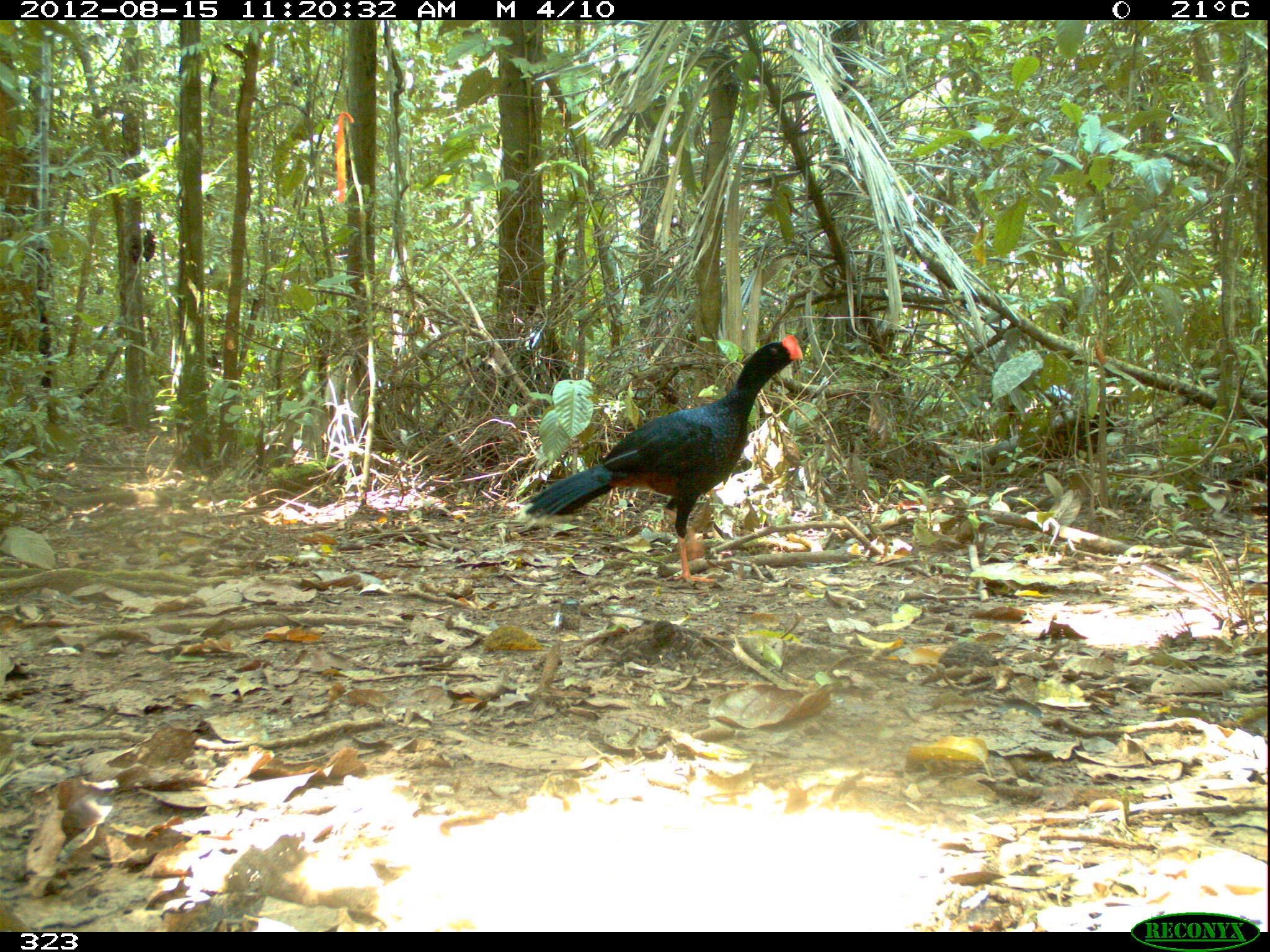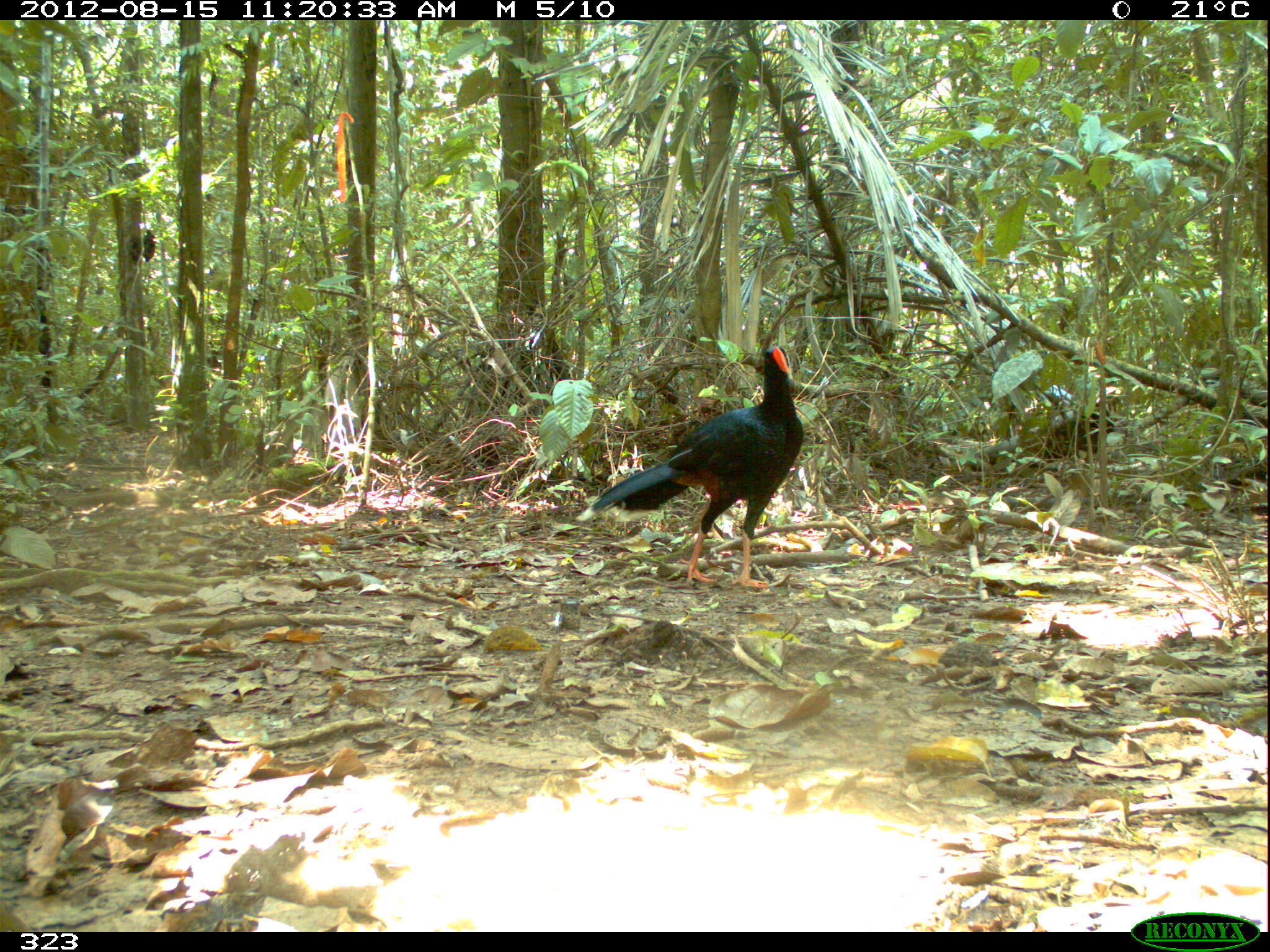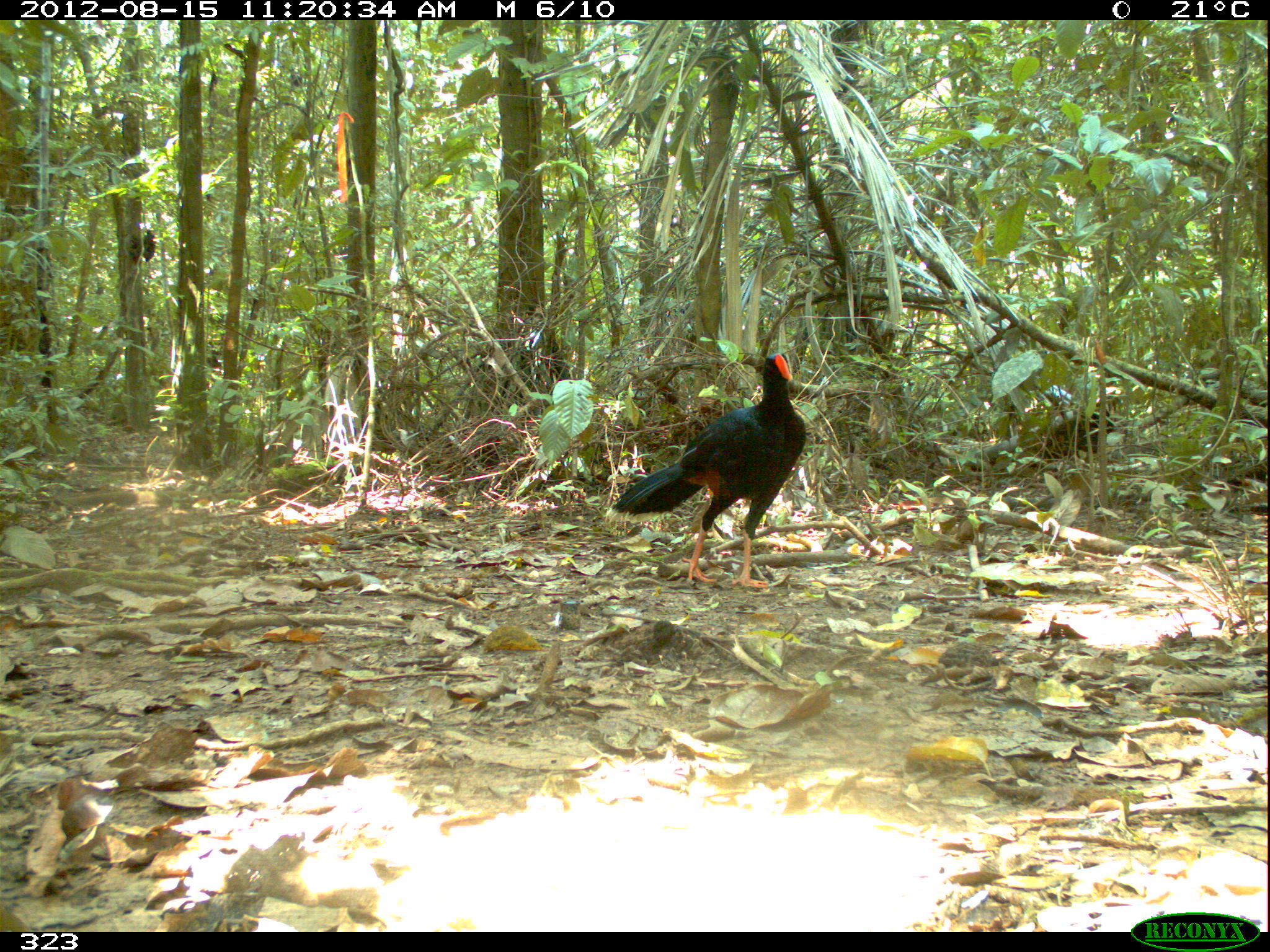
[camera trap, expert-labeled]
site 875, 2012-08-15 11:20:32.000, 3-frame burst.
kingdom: Animalia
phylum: Chordata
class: Aves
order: Galliformes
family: Cracidae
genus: Mitu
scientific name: Mitu tuberosum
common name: razor-billed curassow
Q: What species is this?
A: Mitu tuberosum (razor-billed curassow).